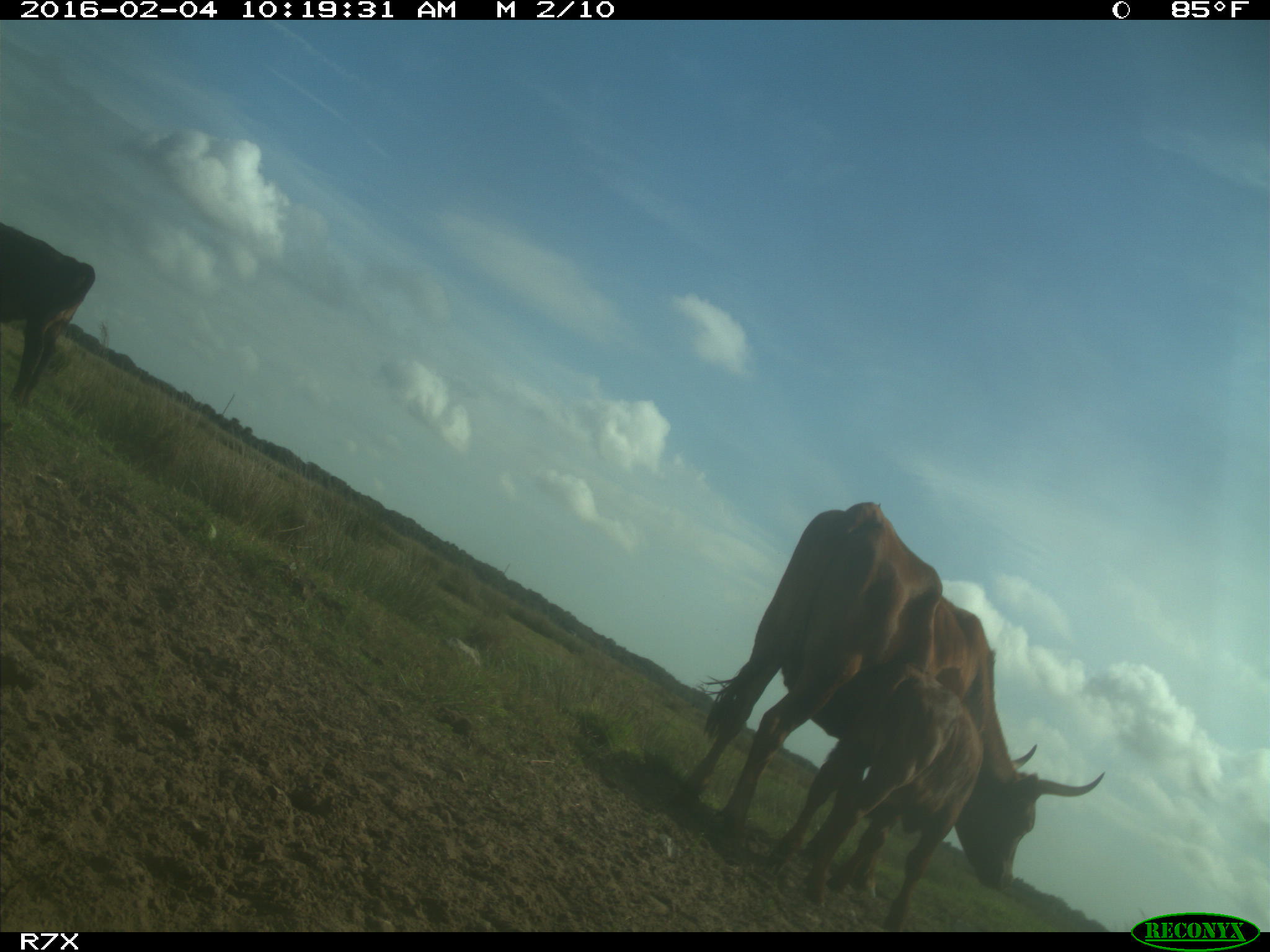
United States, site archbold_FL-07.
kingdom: Animalia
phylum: Chordata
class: Mammalia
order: Artiodactyla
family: Bovidae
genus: Bos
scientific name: Bos taurus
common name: domestic cow